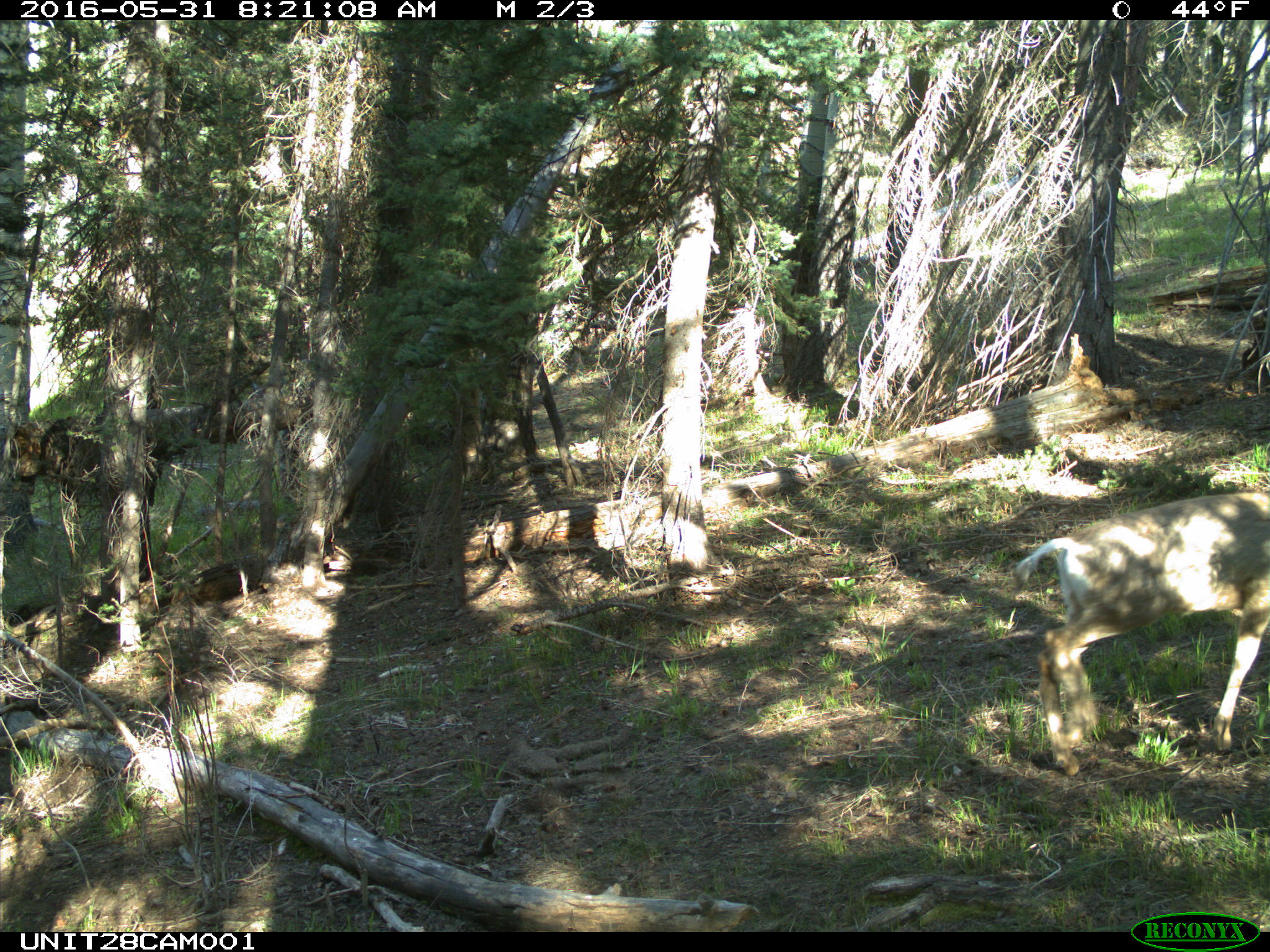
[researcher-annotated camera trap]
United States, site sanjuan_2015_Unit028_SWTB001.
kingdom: Animalia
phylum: Chordata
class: Mammalia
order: Artiodactyla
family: Cervidae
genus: Odocoileus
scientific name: Odocoileus hemionus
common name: mule deer